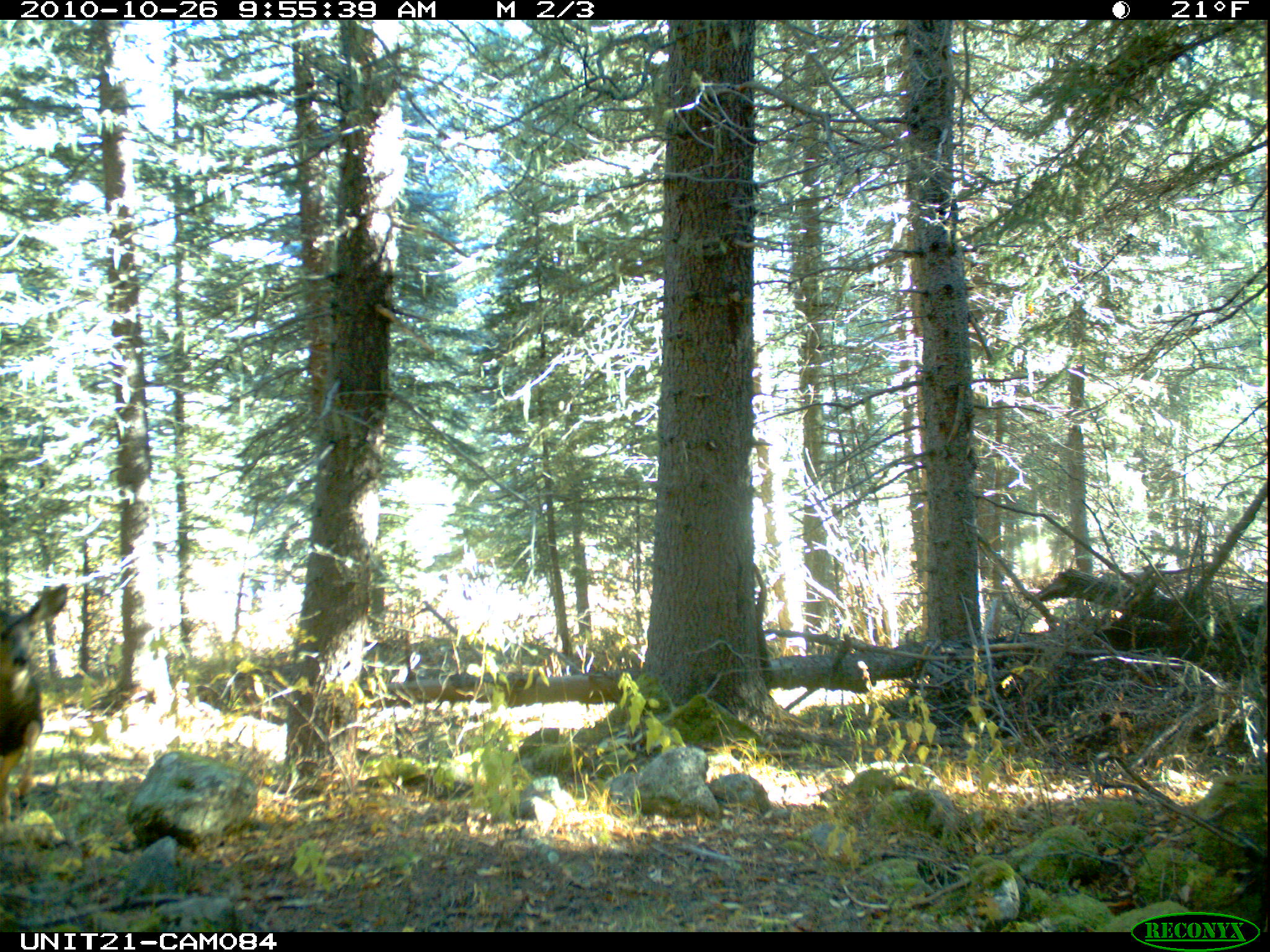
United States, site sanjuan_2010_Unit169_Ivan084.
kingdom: Animalia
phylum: Chordata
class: Mammalia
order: Artiodactyla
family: Cervidae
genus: Odocoileus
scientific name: Odocoileus hemionus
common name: mule deer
Odocoileus hemionus (mule deer).